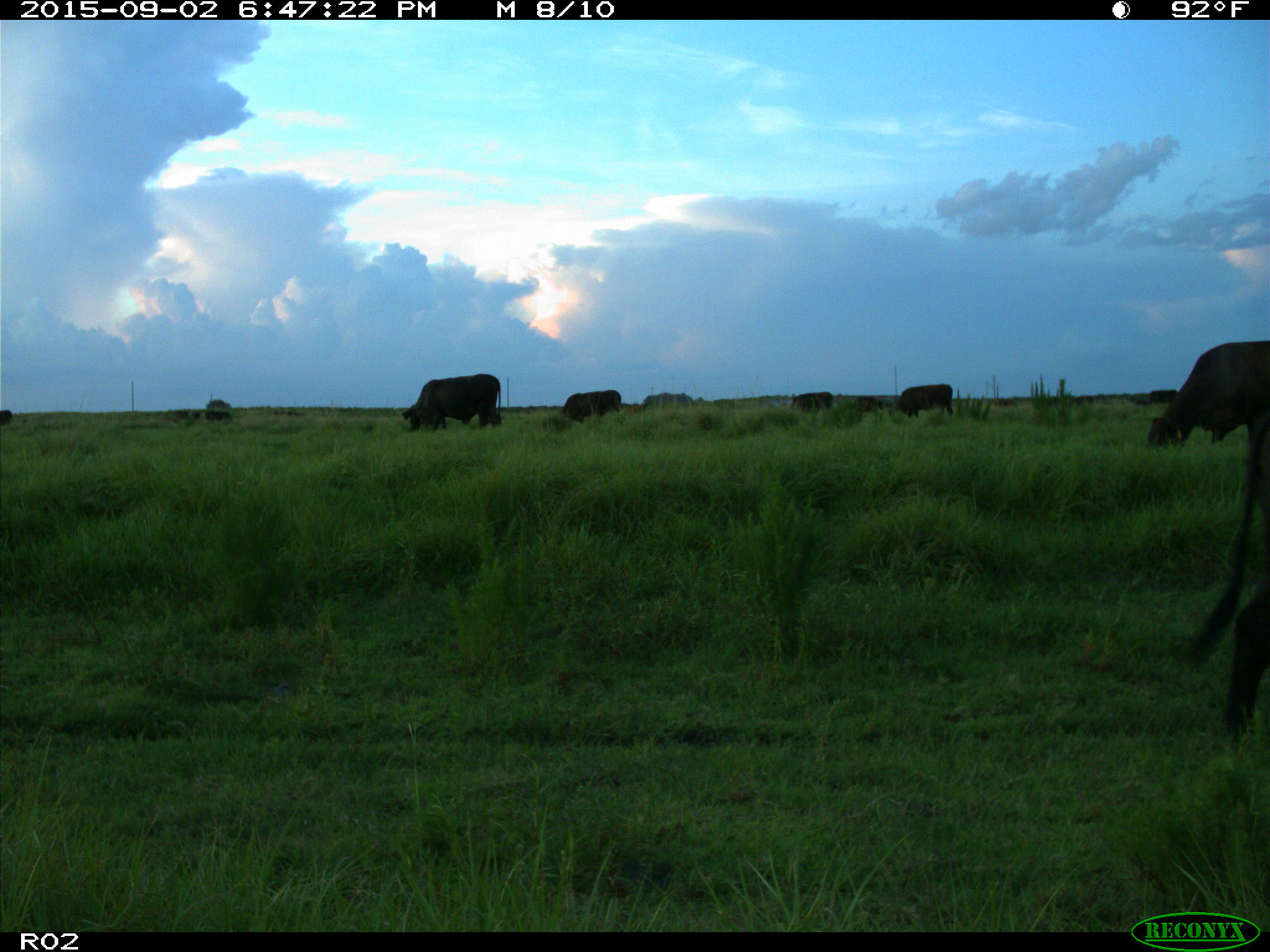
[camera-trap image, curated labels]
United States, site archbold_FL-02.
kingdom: Animalia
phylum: Chordata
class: Mammalia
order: Artiodactyla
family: Bovidae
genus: Bos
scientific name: Bos taurus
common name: domestic cow